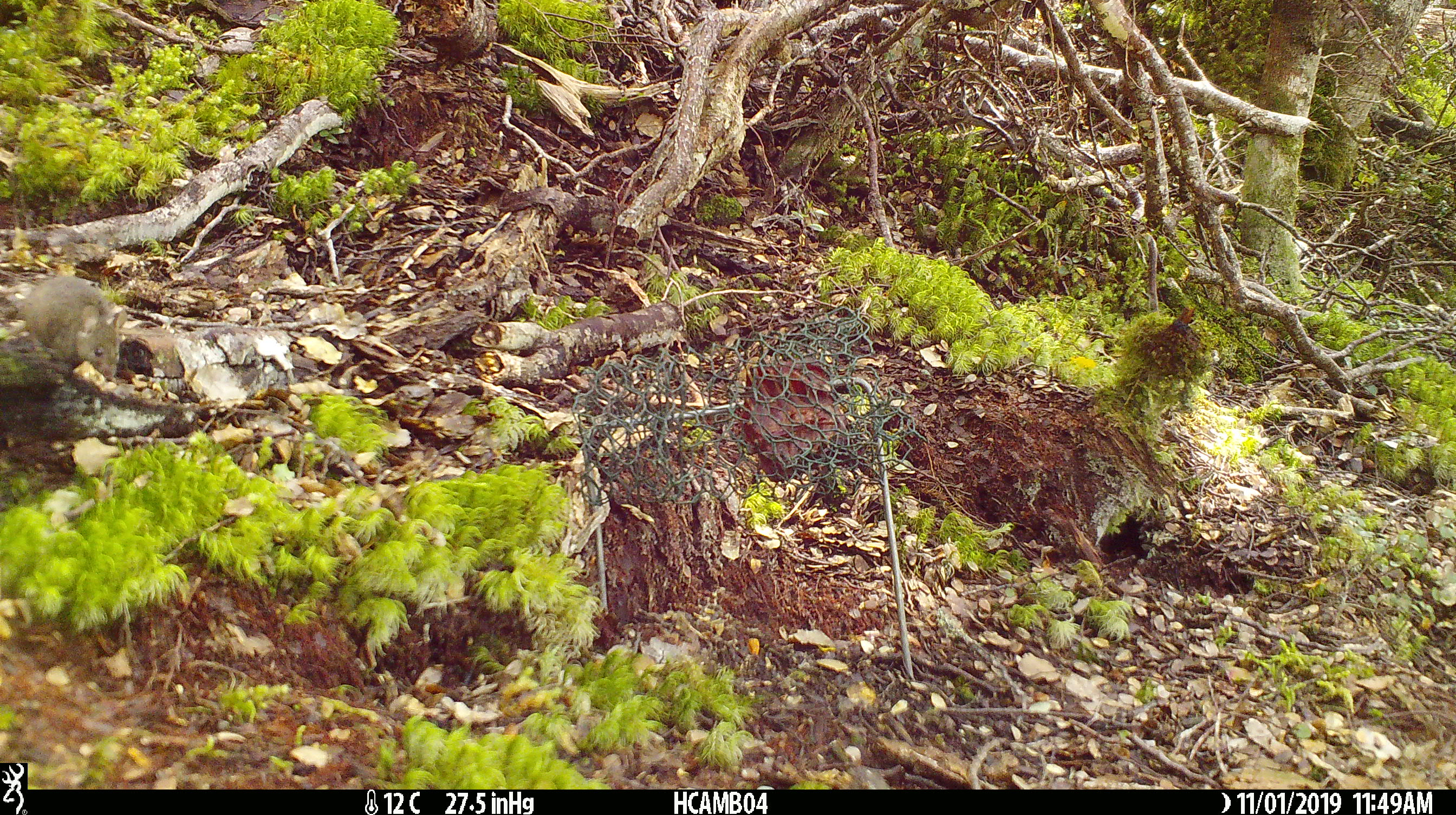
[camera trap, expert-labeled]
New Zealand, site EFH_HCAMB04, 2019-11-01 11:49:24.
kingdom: Animalia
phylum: Chordata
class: Mammalia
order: Rodentia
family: Muridae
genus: Mus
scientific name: Mus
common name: mouse